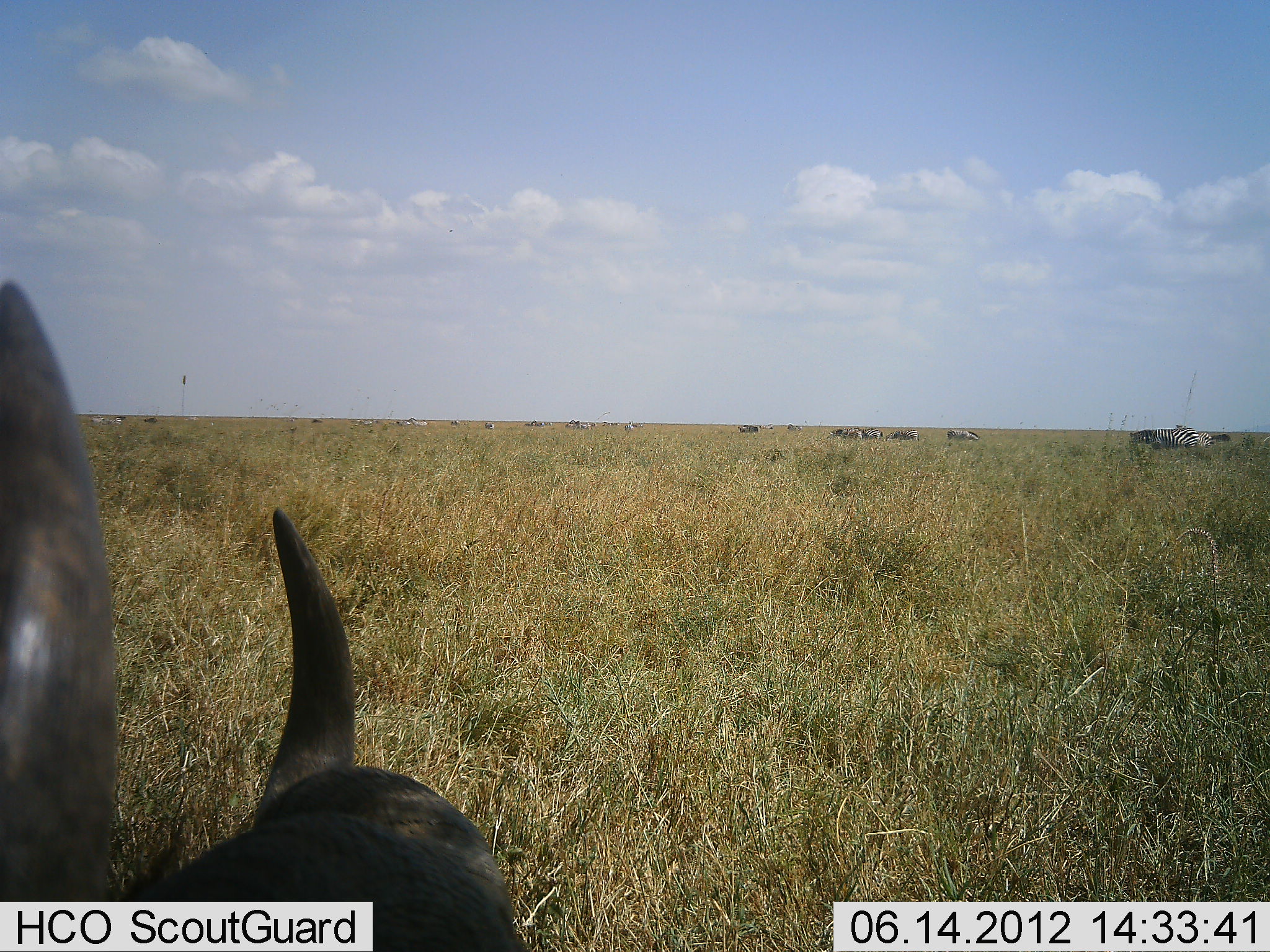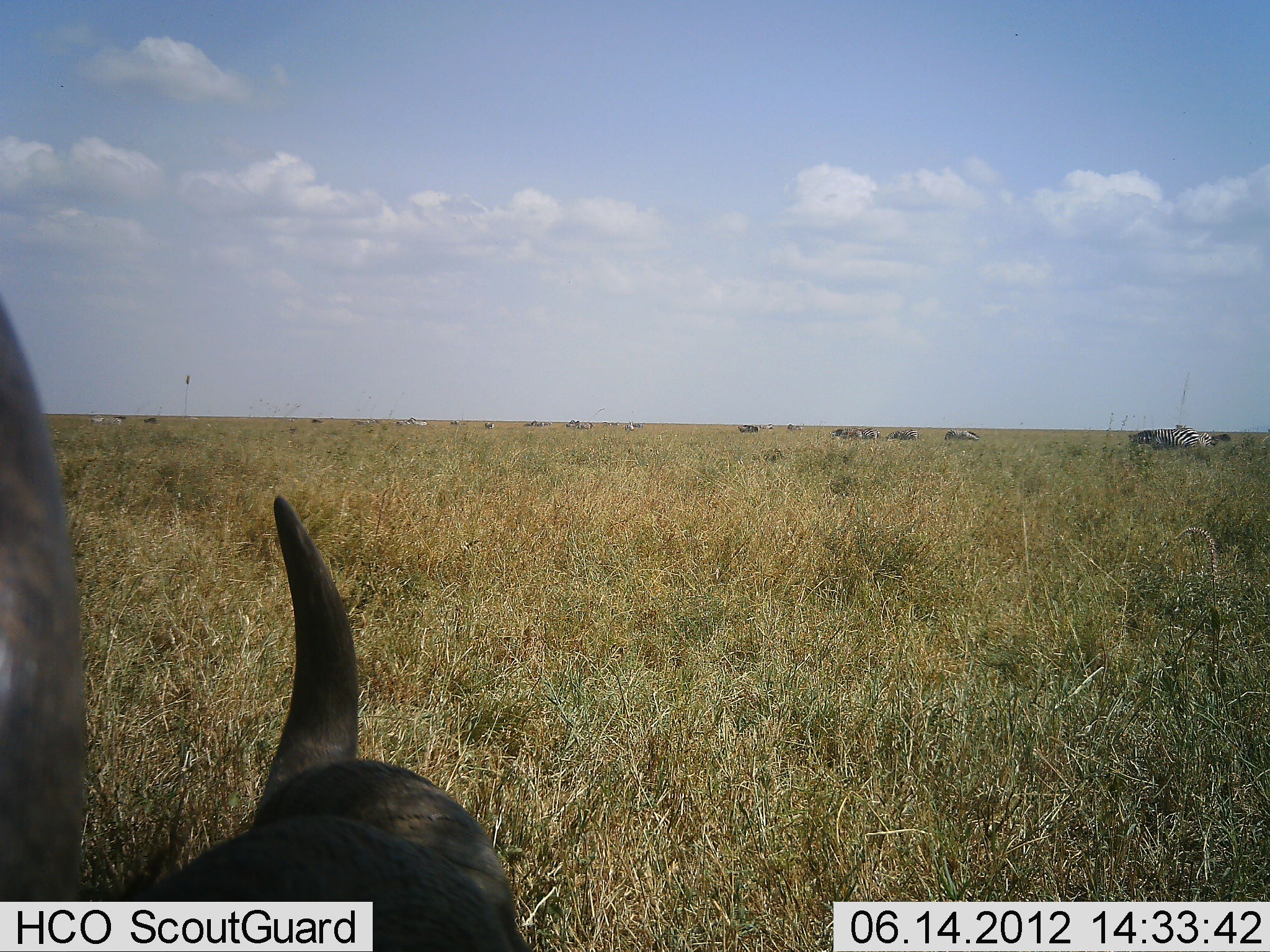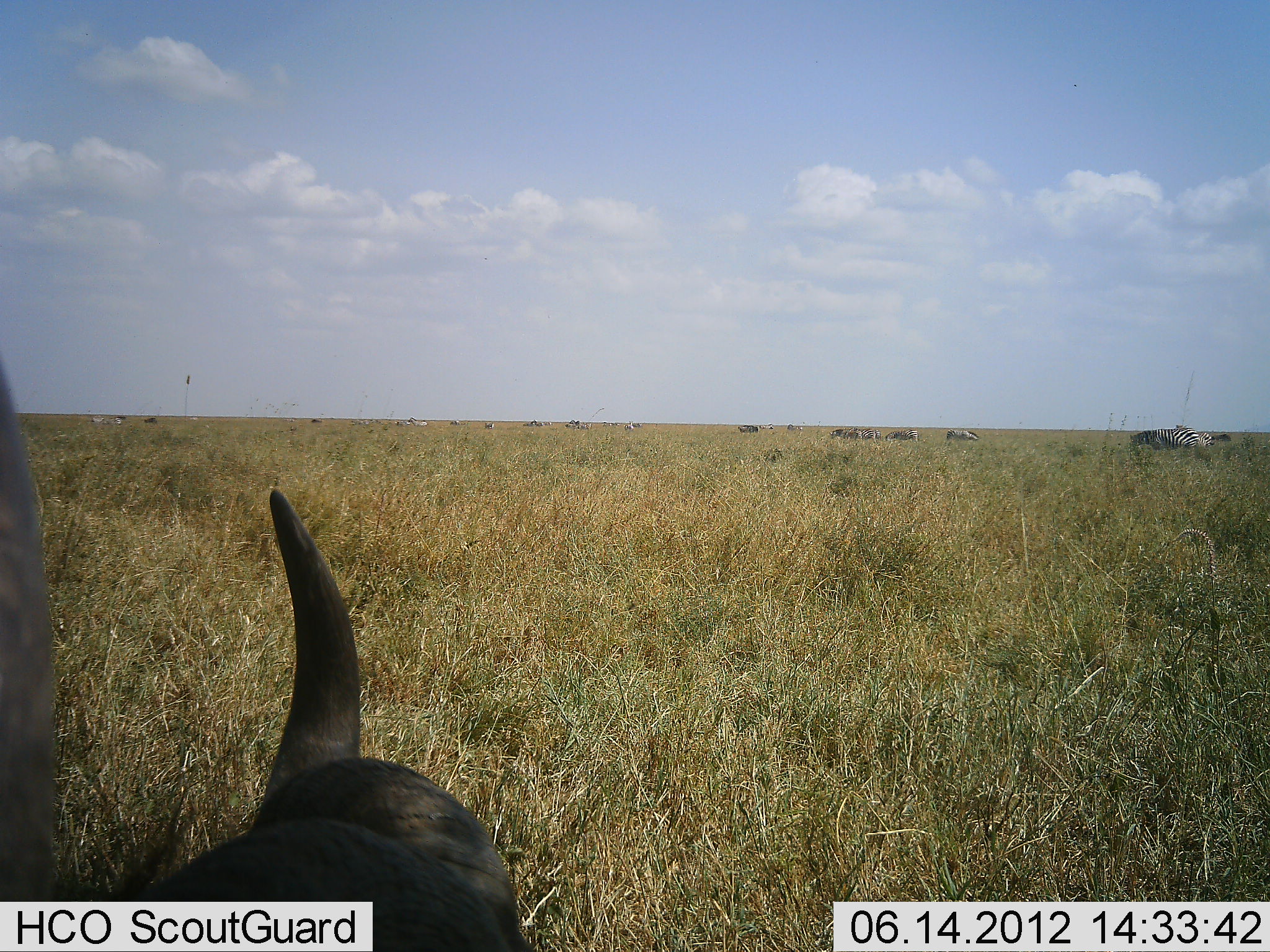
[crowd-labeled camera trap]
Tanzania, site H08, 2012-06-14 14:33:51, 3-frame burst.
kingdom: Animalia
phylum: Chordata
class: Mammalia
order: Artiodactyla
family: Bovidae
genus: Connochaetes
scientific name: Connochaetes taurinus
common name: blue wildebeest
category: wildebeest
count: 1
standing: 29%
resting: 64%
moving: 7%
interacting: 0%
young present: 0%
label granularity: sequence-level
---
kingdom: Animalia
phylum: Chordata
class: Mammalia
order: Perissodactyla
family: Equidae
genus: Equus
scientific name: Equus quagga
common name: plains zebra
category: zebra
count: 11-50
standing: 57%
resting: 0%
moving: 7%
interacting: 7%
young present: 7%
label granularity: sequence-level